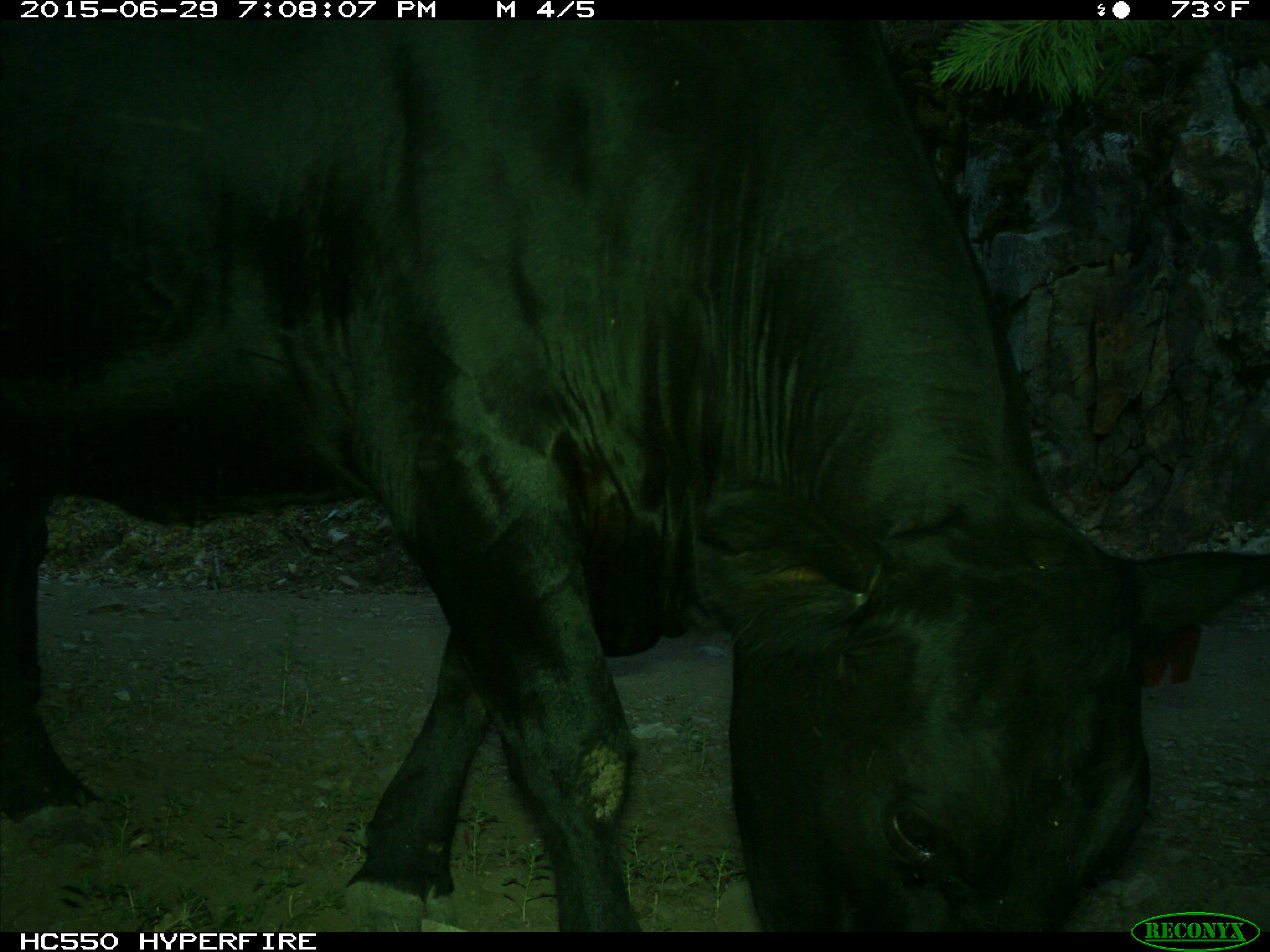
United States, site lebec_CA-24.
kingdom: Animalia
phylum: Chordata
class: Mammalia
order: Artiodactyla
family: Bovidae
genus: Bos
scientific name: Bos taurus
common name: domestic cow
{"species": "Bos taurus (domestic cow)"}